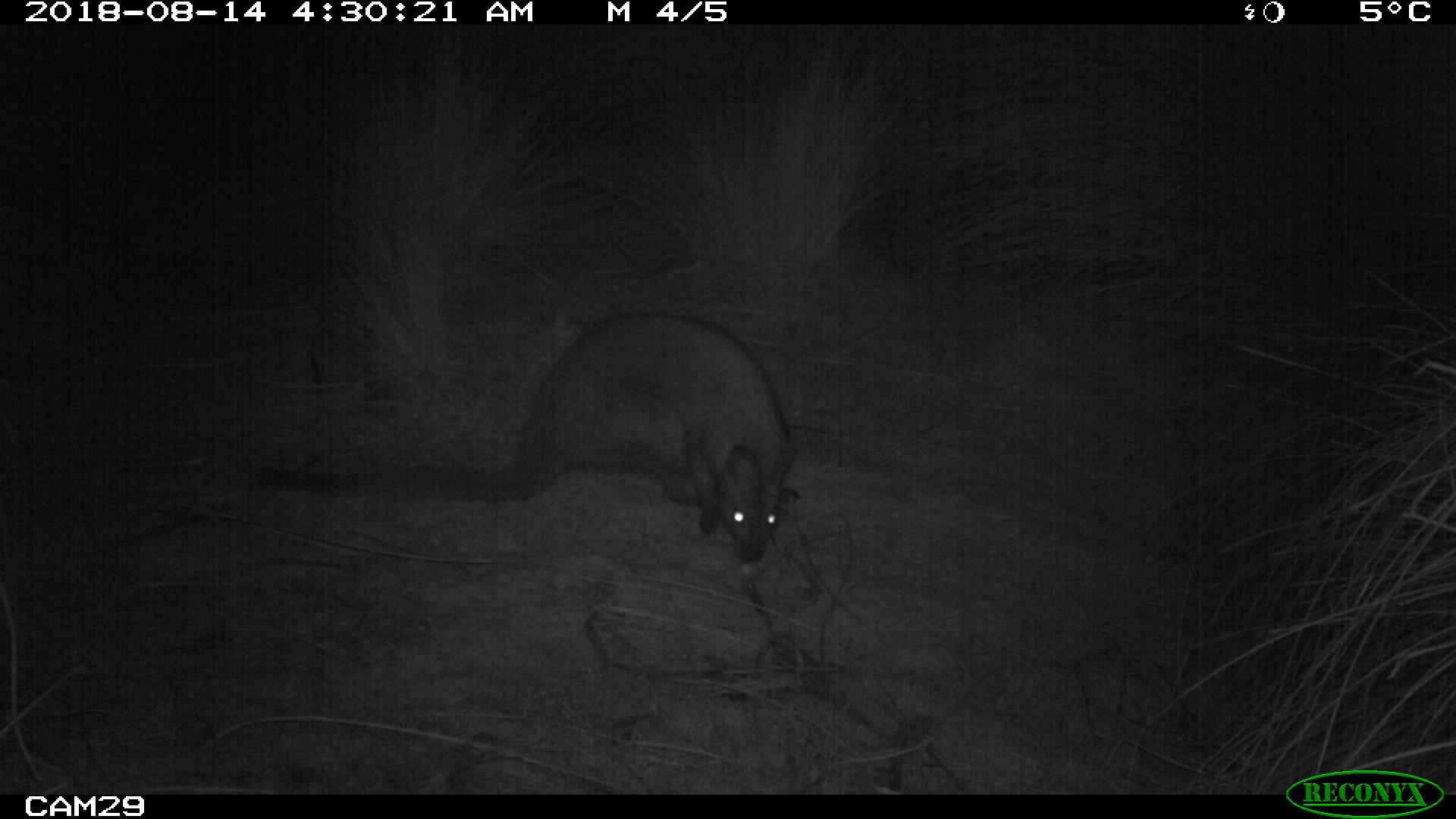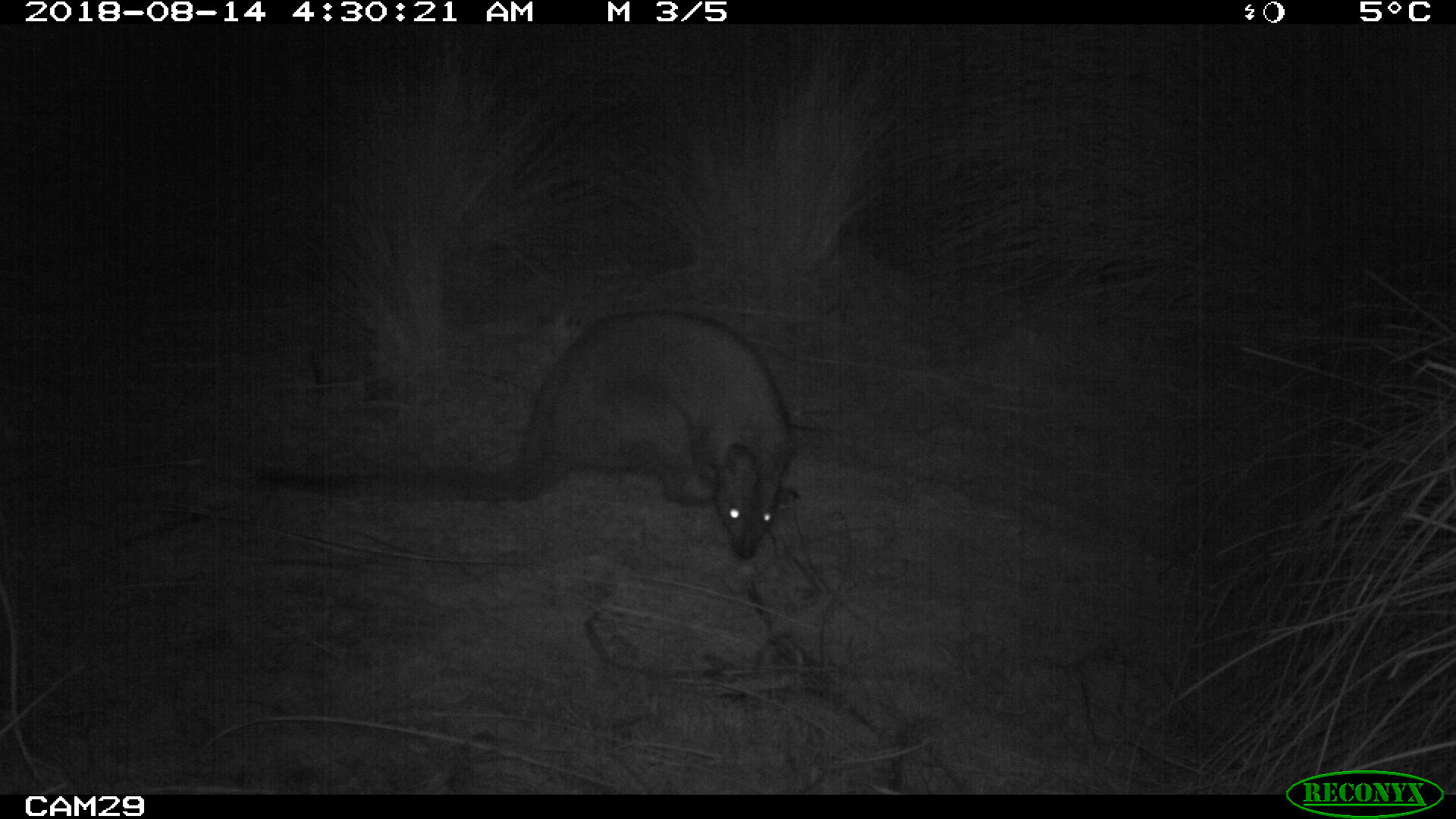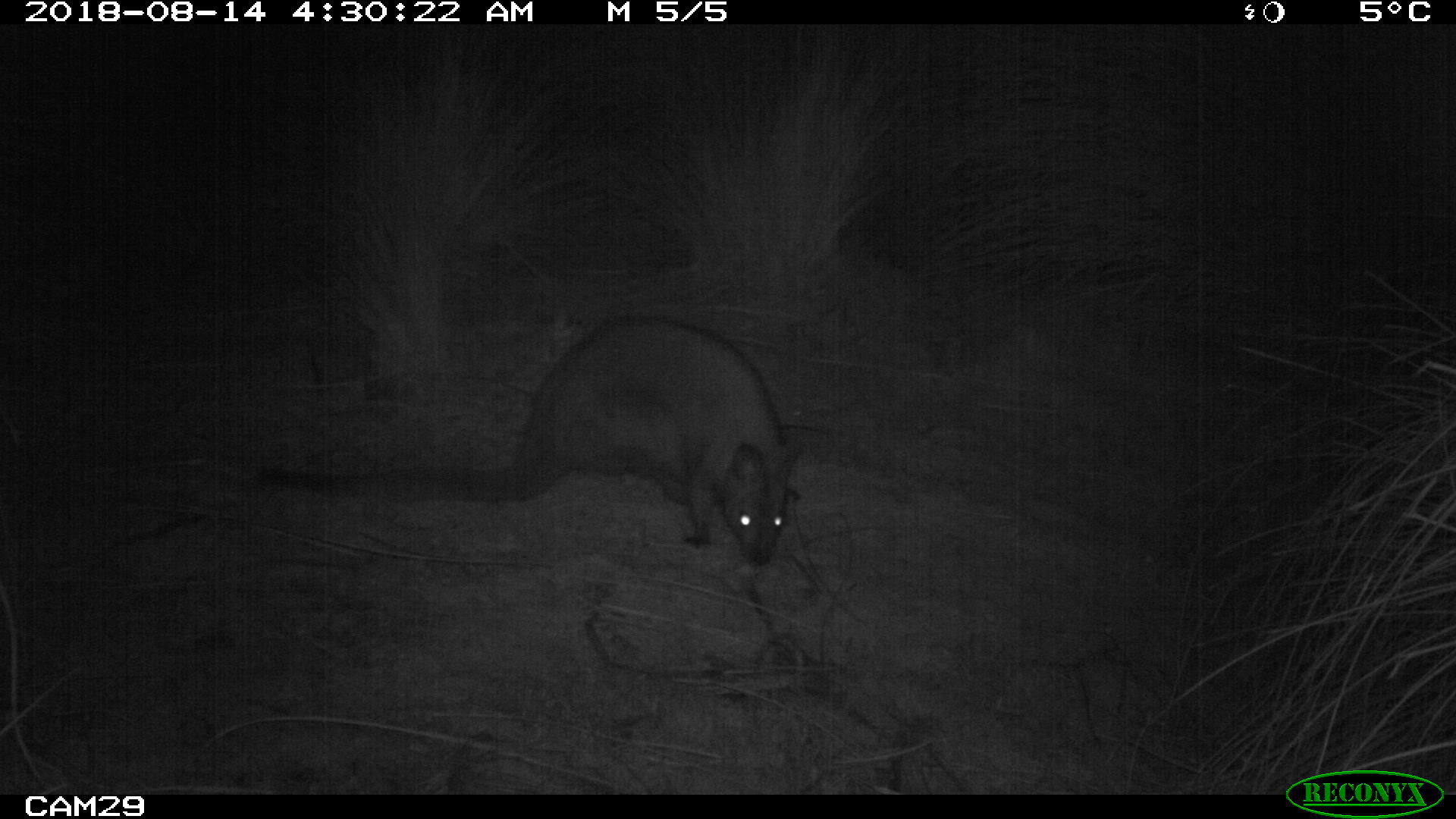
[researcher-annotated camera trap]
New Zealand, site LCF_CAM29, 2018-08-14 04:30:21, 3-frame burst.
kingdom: Animalia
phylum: Chordata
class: Mammalia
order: Diprotodontia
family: Macropodidae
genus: Notamacropus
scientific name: Notamacropus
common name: wallaby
Wallaby (Notamacropus).